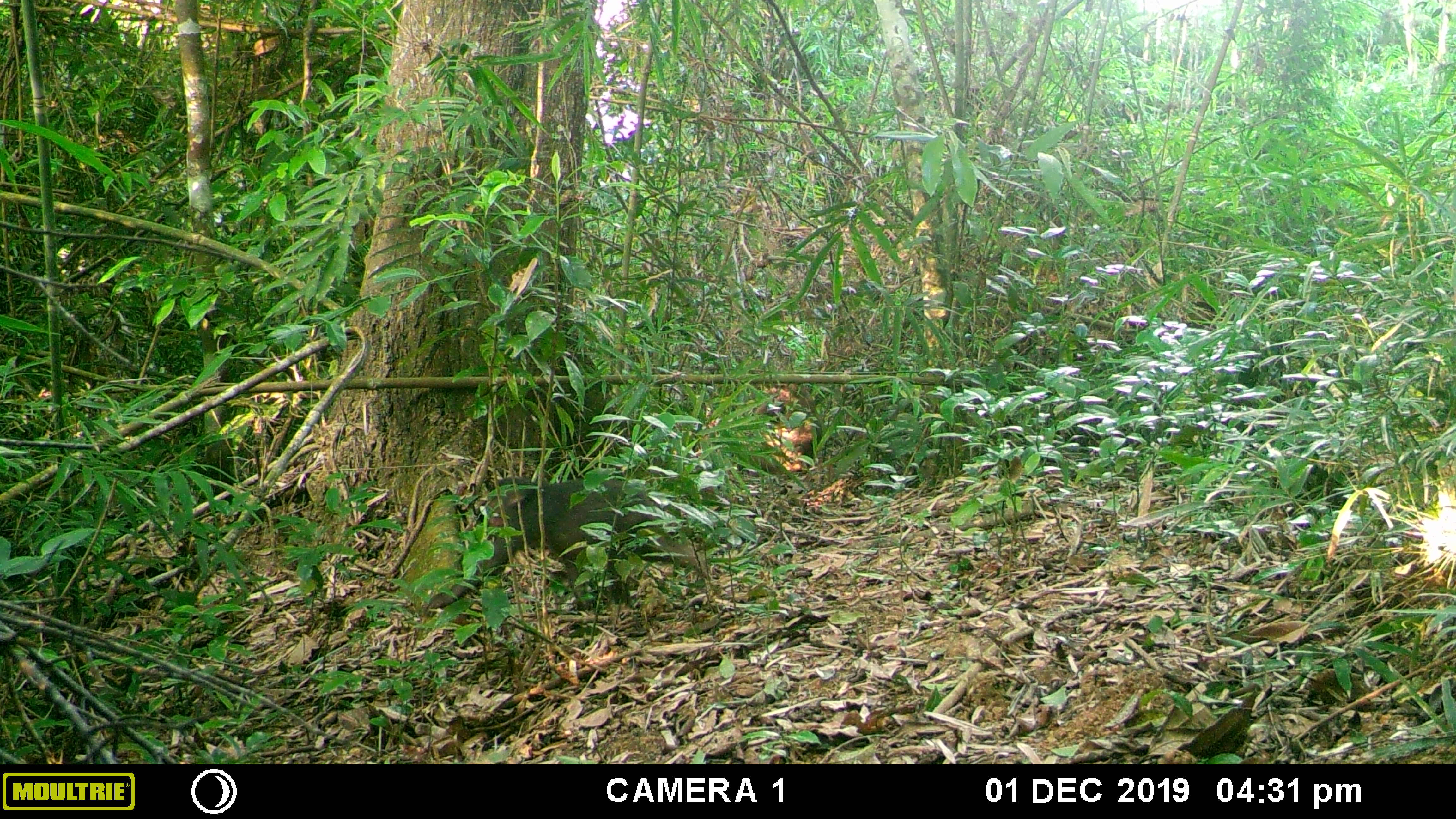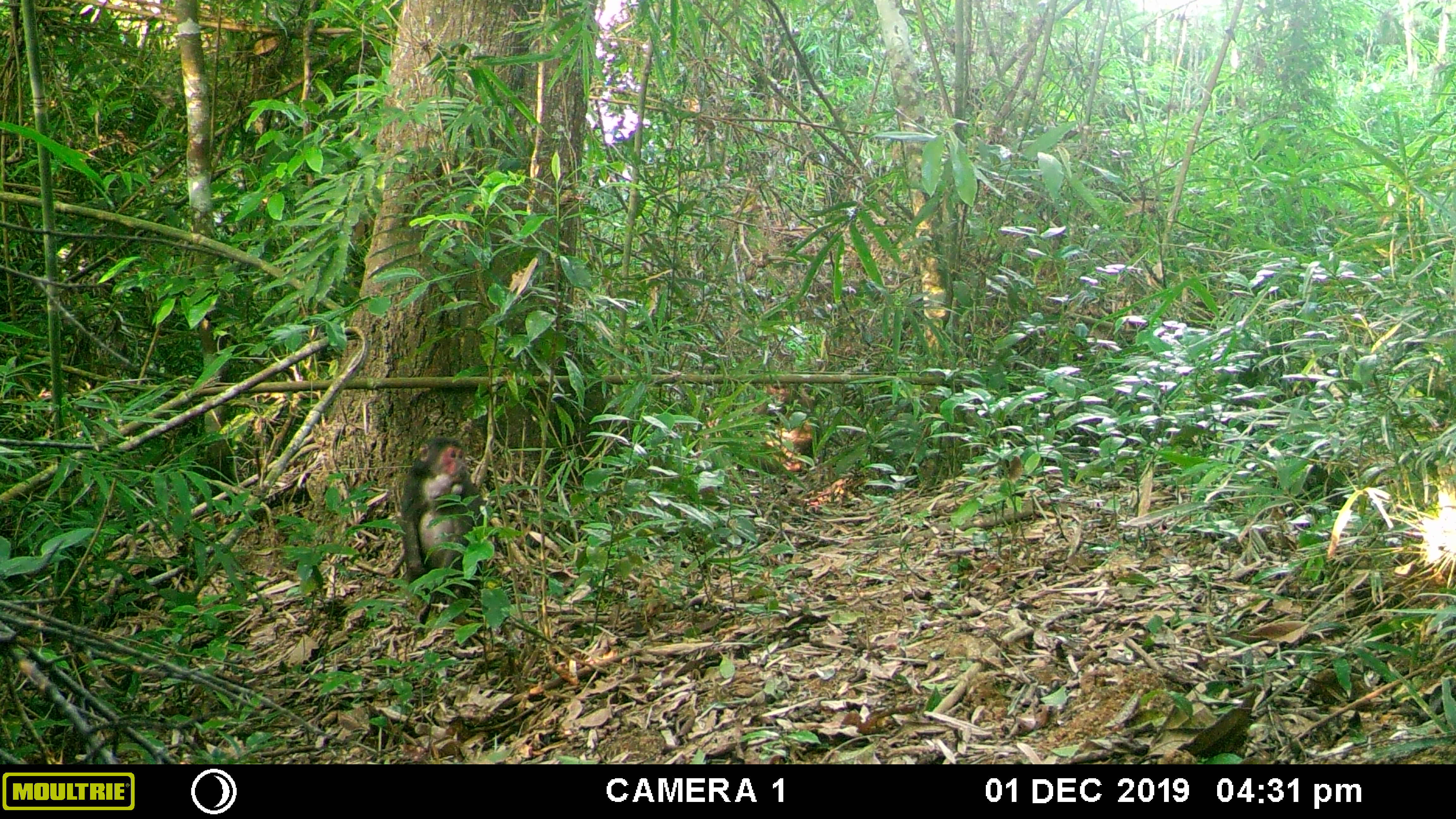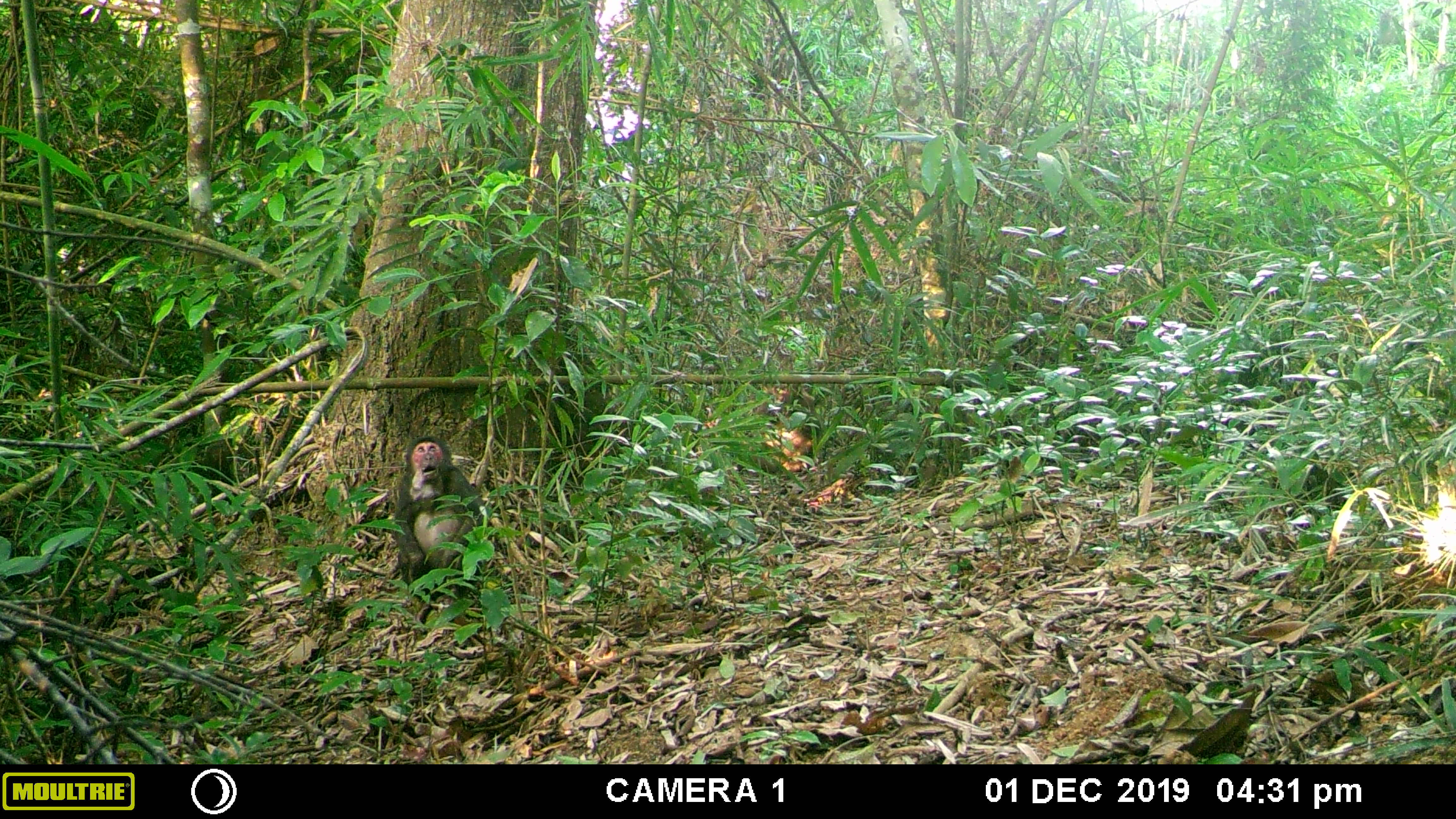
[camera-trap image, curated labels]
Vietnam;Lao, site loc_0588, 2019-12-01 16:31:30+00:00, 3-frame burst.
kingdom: Animalia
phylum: Chordata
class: Mammalia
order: Primates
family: Cercopithecidae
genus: Macaca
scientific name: Macaca arctoides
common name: stump-tailed macaque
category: stump tailed macaque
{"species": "stump tailed macaque (stump-tailed macaque) (Macaca arctoides)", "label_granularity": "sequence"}